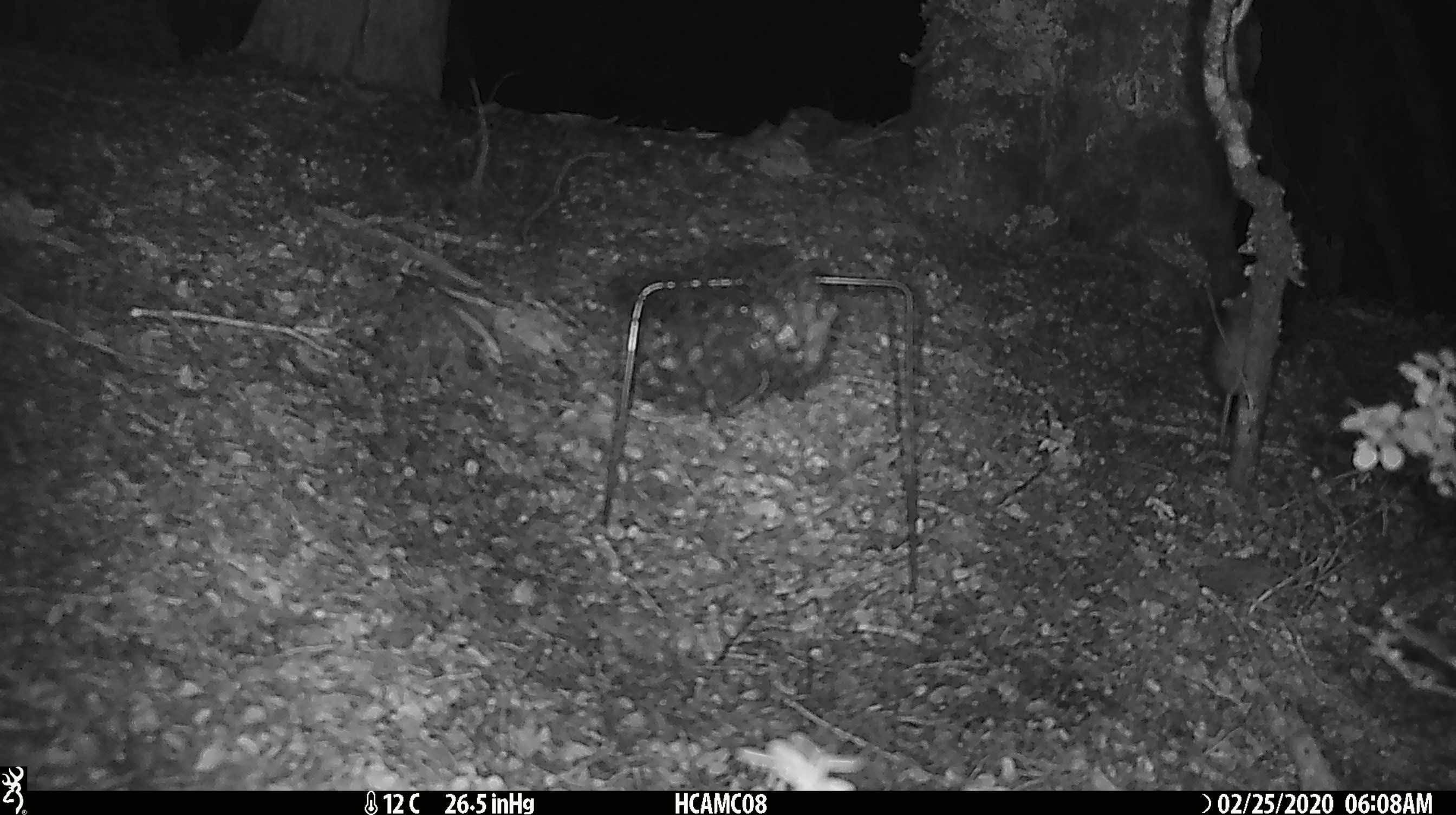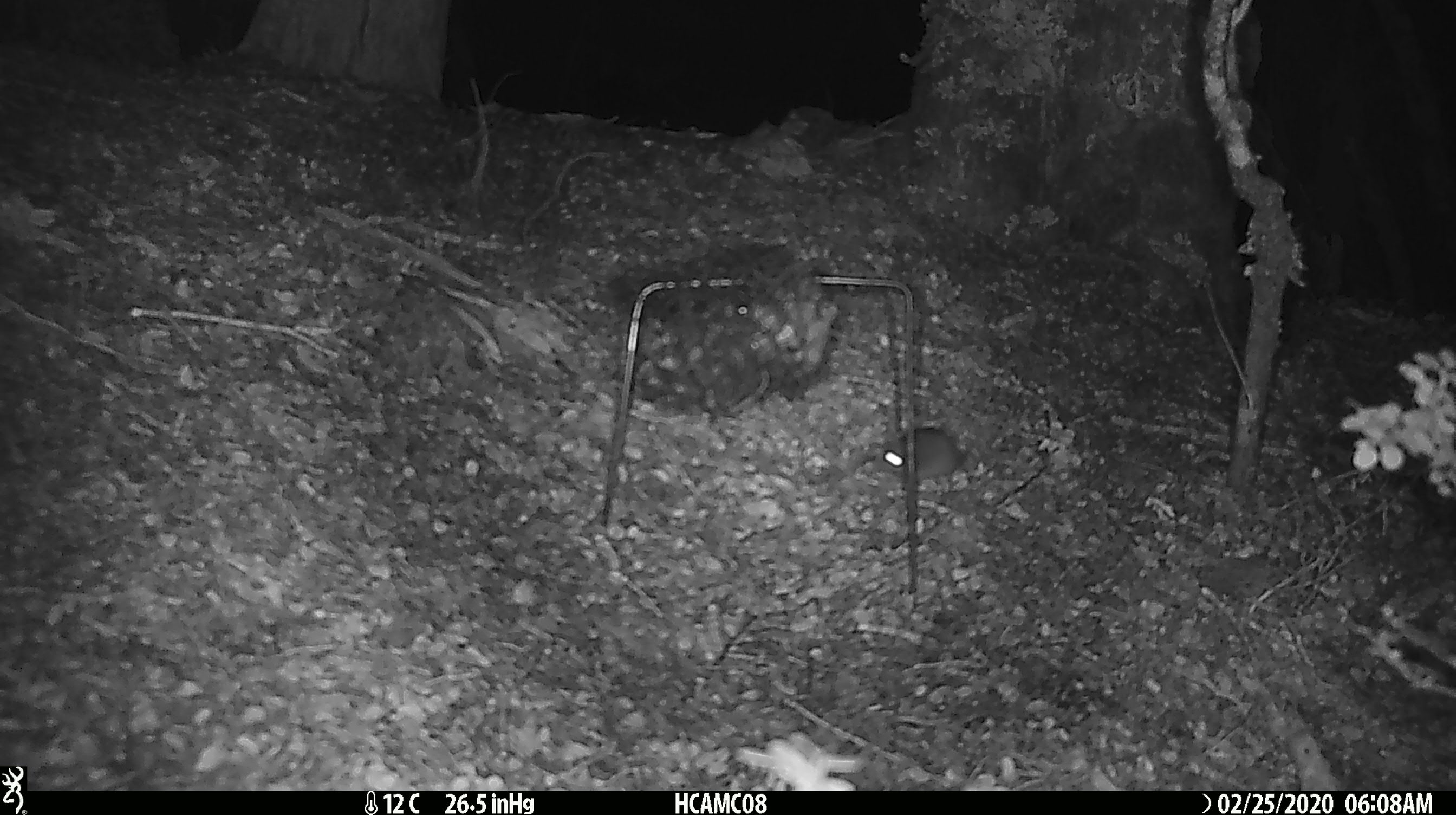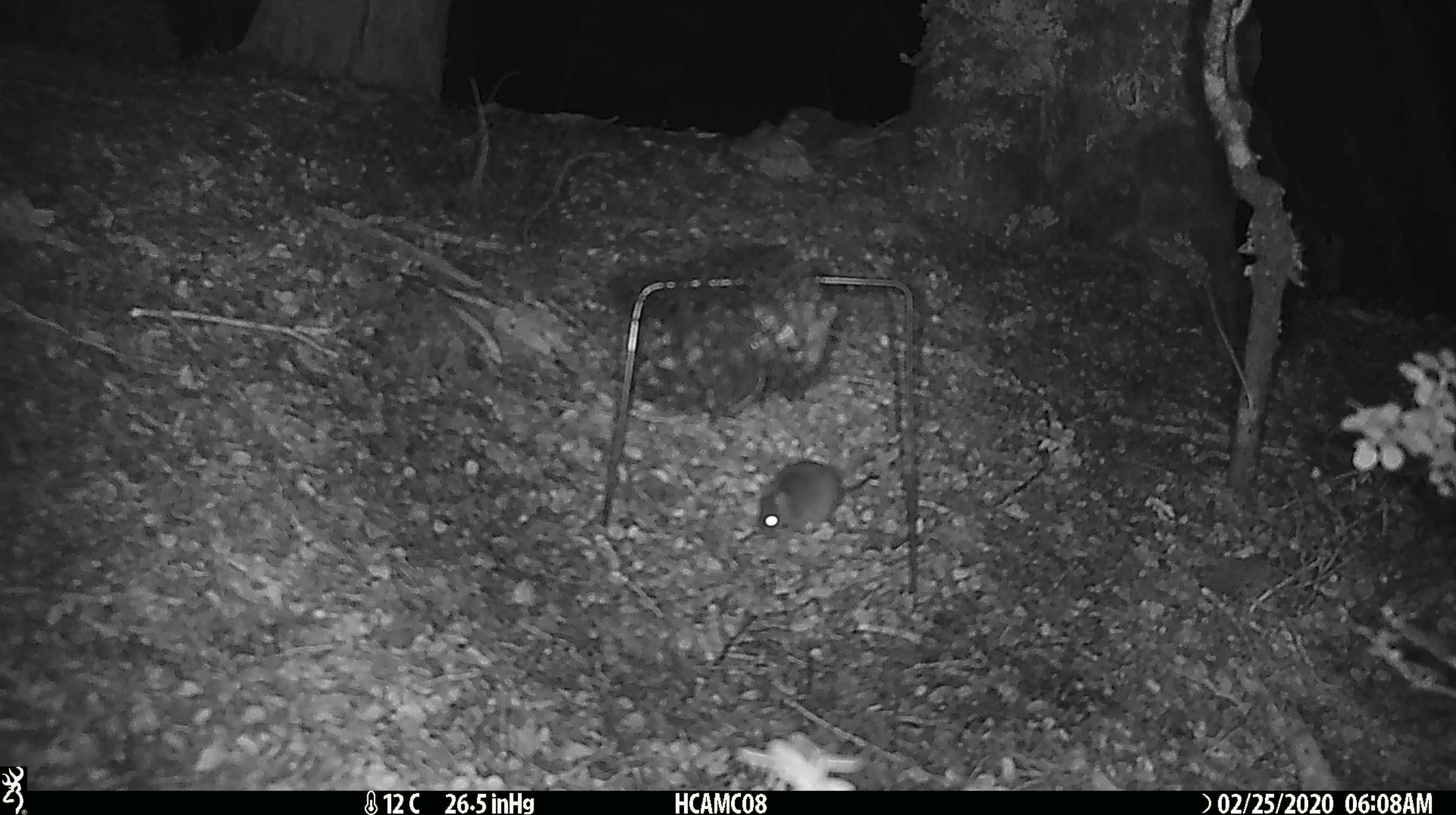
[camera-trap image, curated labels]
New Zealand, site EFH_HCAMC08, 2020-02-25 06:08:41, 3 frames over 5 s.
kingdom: Animalia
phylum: Chordata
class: Mammalia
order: Rodentia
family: Muridae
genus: Mus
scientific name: Mus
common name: mouse